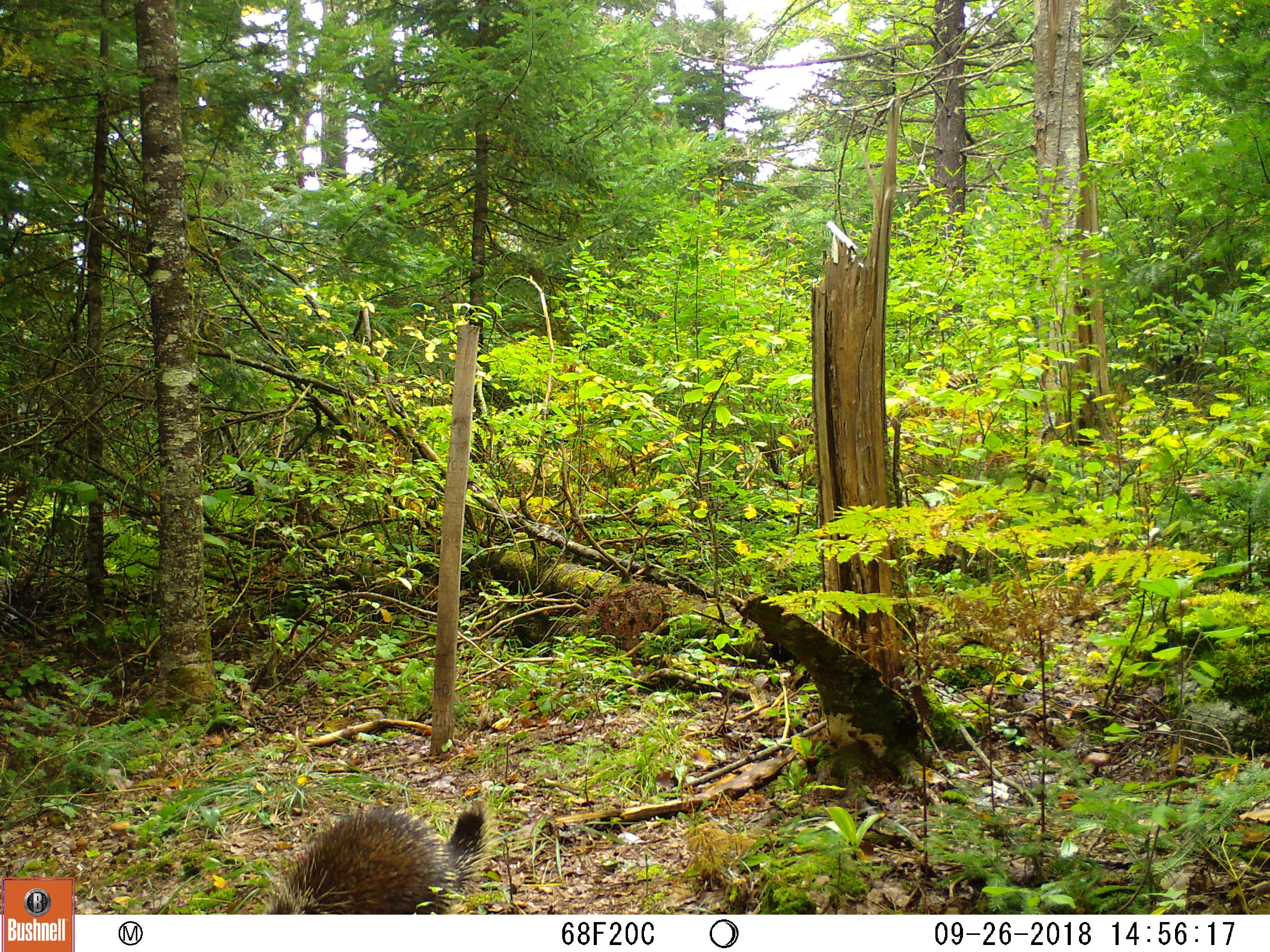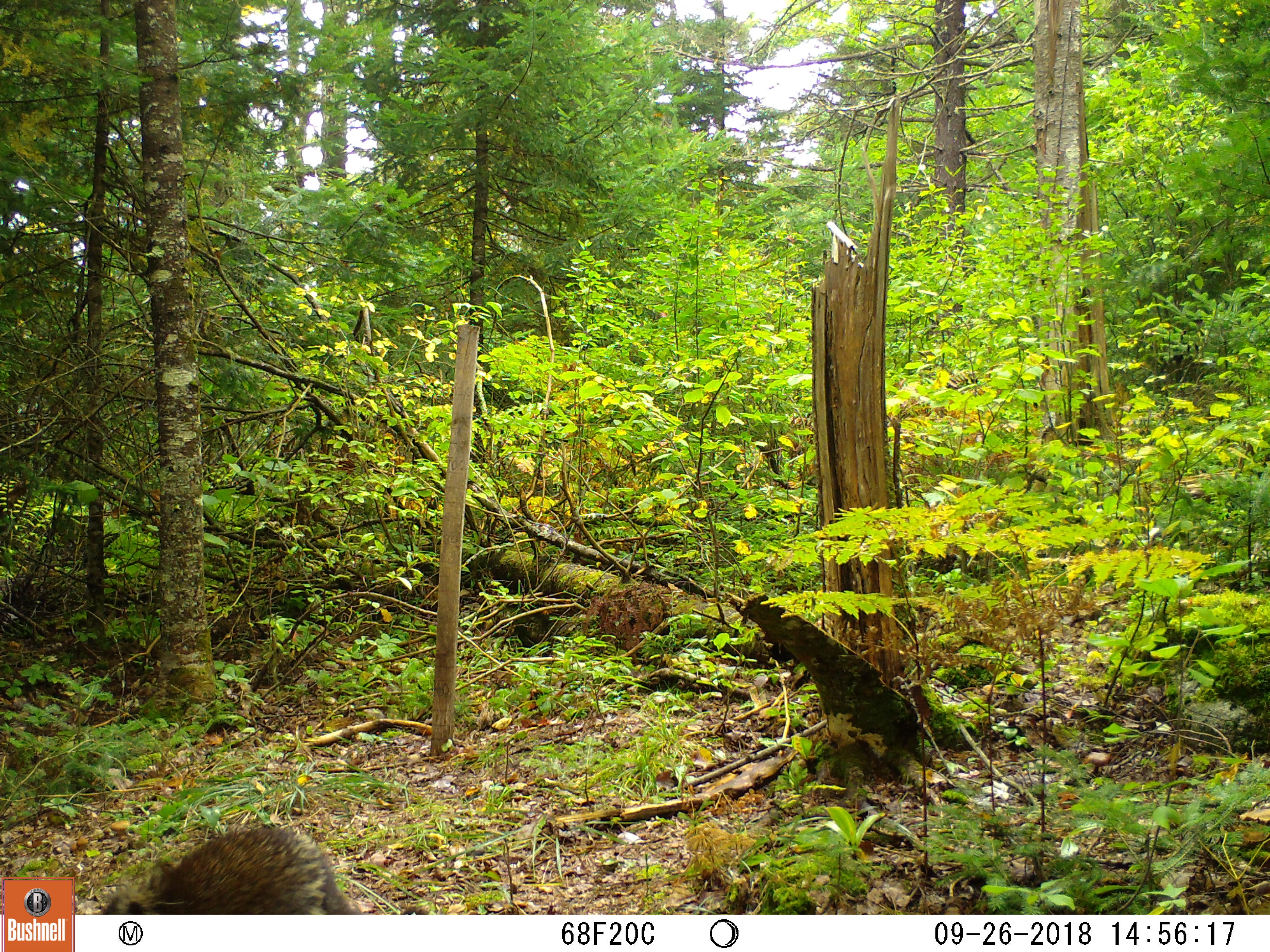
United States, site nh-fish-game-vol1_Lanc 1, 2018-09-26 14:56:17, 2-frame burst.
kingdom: Animalia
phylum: Chordata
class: Mammalia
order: Rodentia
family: Erethizontidae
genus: Erethizon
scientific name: Erethizon dorsatum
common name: porcupine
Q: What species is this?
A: Porcupine (Erethizon dorsatum).